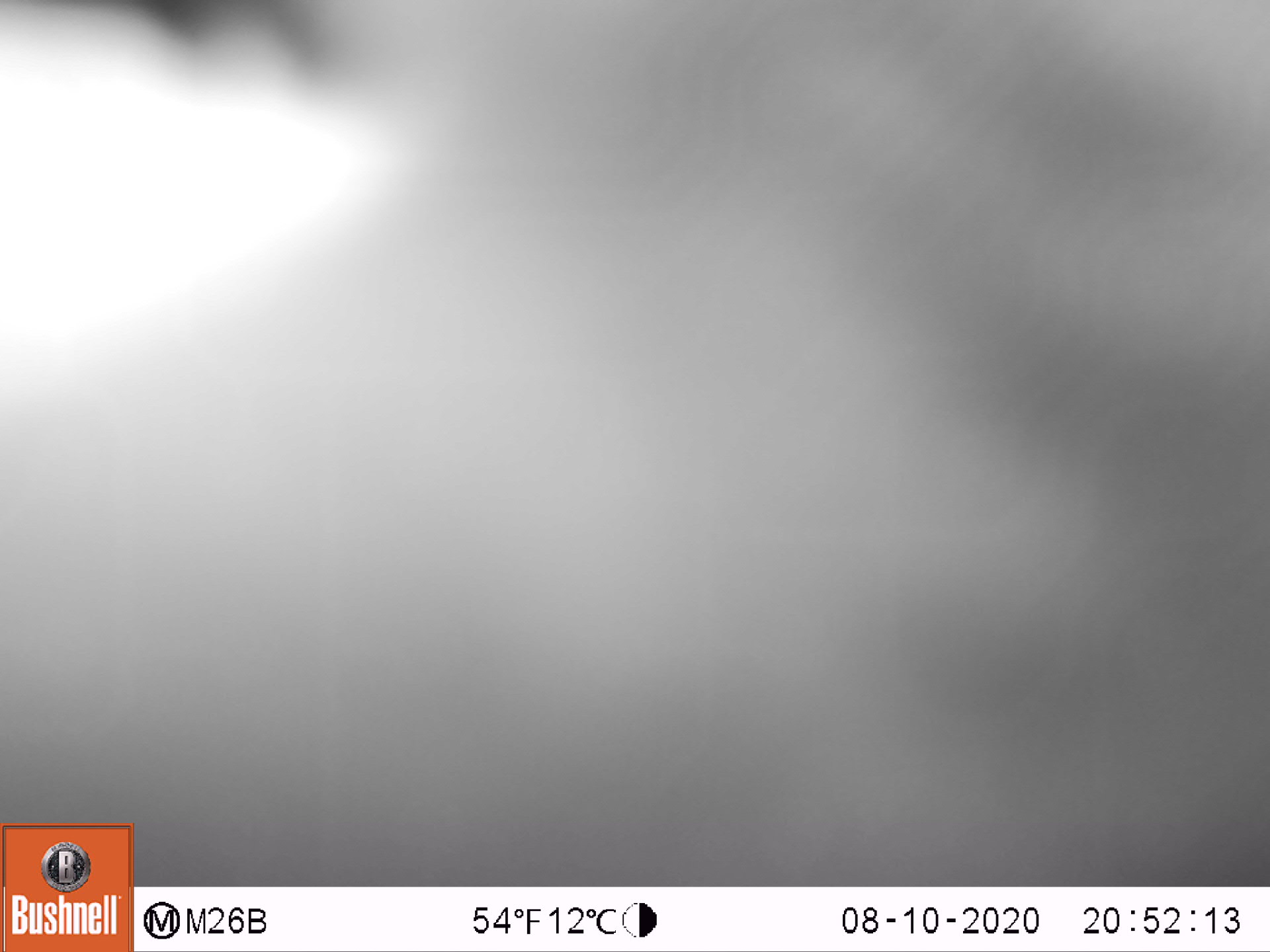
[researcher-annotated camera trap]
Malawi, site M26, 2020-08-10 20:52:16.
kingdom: Animalia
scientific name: Animalia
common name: other animal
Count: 1.